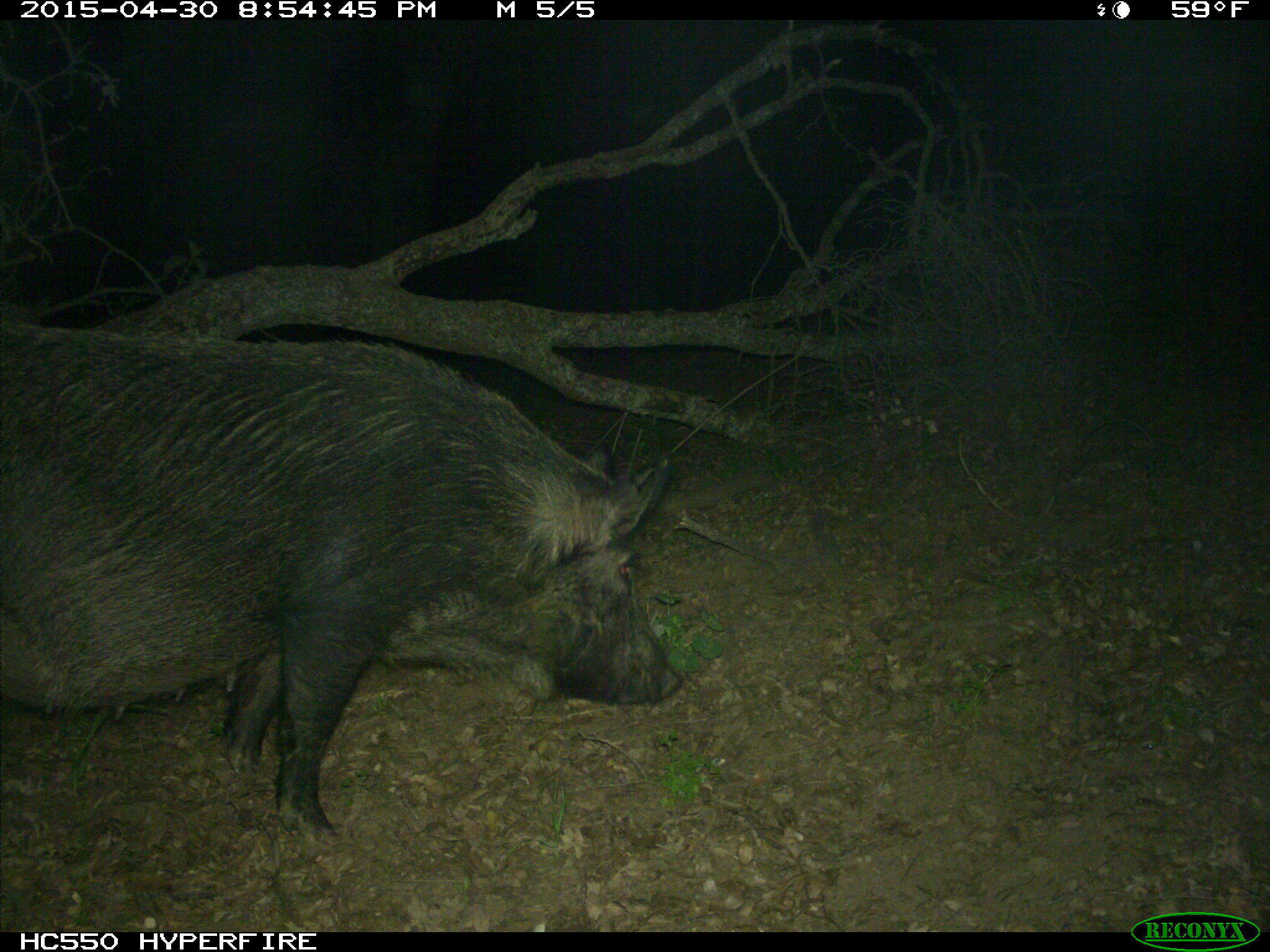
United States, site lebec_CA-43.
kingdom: Animalia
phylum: Chordata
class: Mammalia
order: Artiodactyla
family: Suidae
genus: Sus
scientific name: Sus scrofa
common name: wild boar